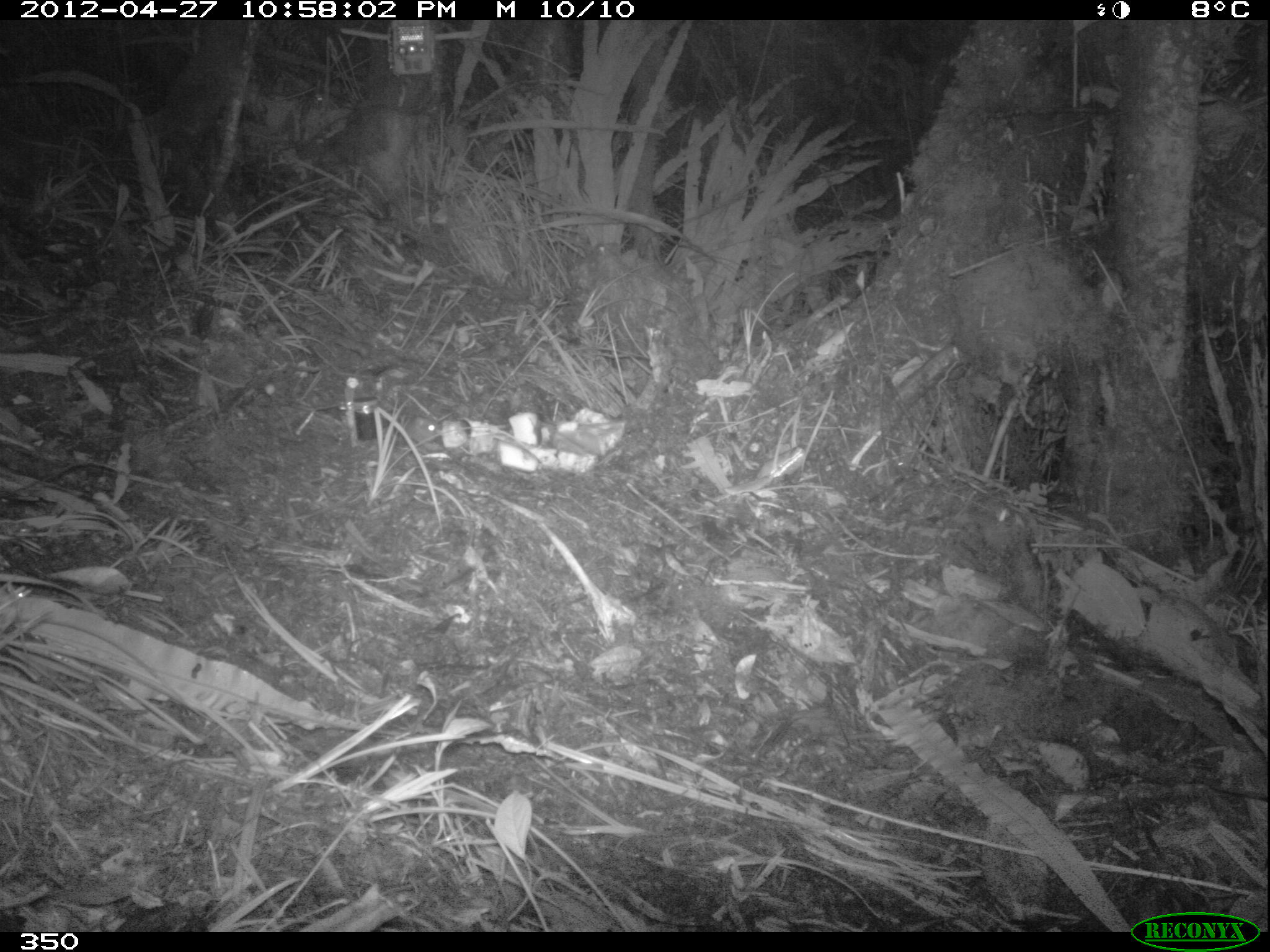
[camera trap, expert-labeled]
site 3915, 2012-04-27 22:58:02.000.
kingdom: Animalia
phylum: Chordata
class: Mammalia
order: Rodentia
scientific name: Rodentia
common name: rodents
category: unknown rodent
Unknown rodent (rodents) (Rodentia).